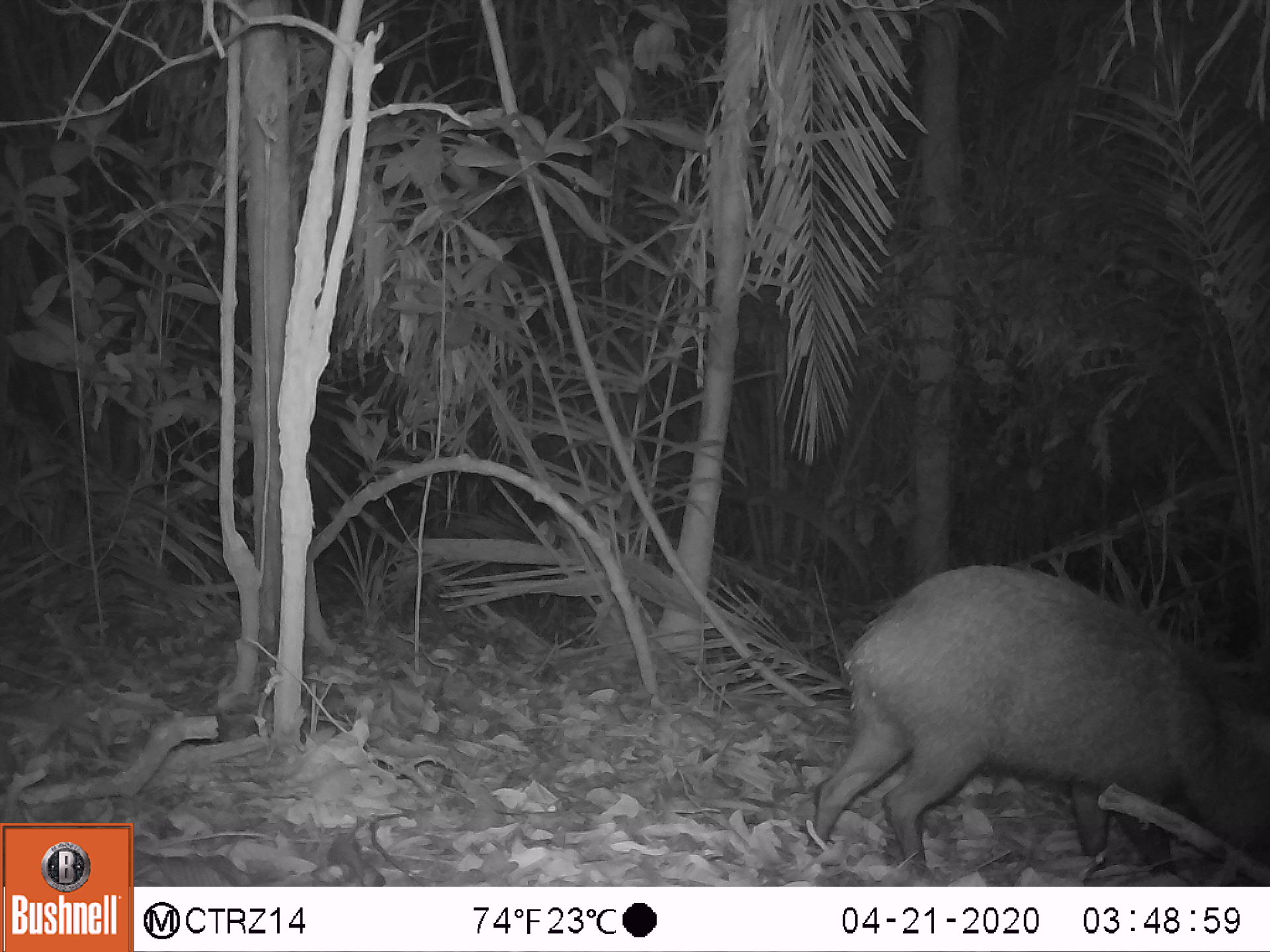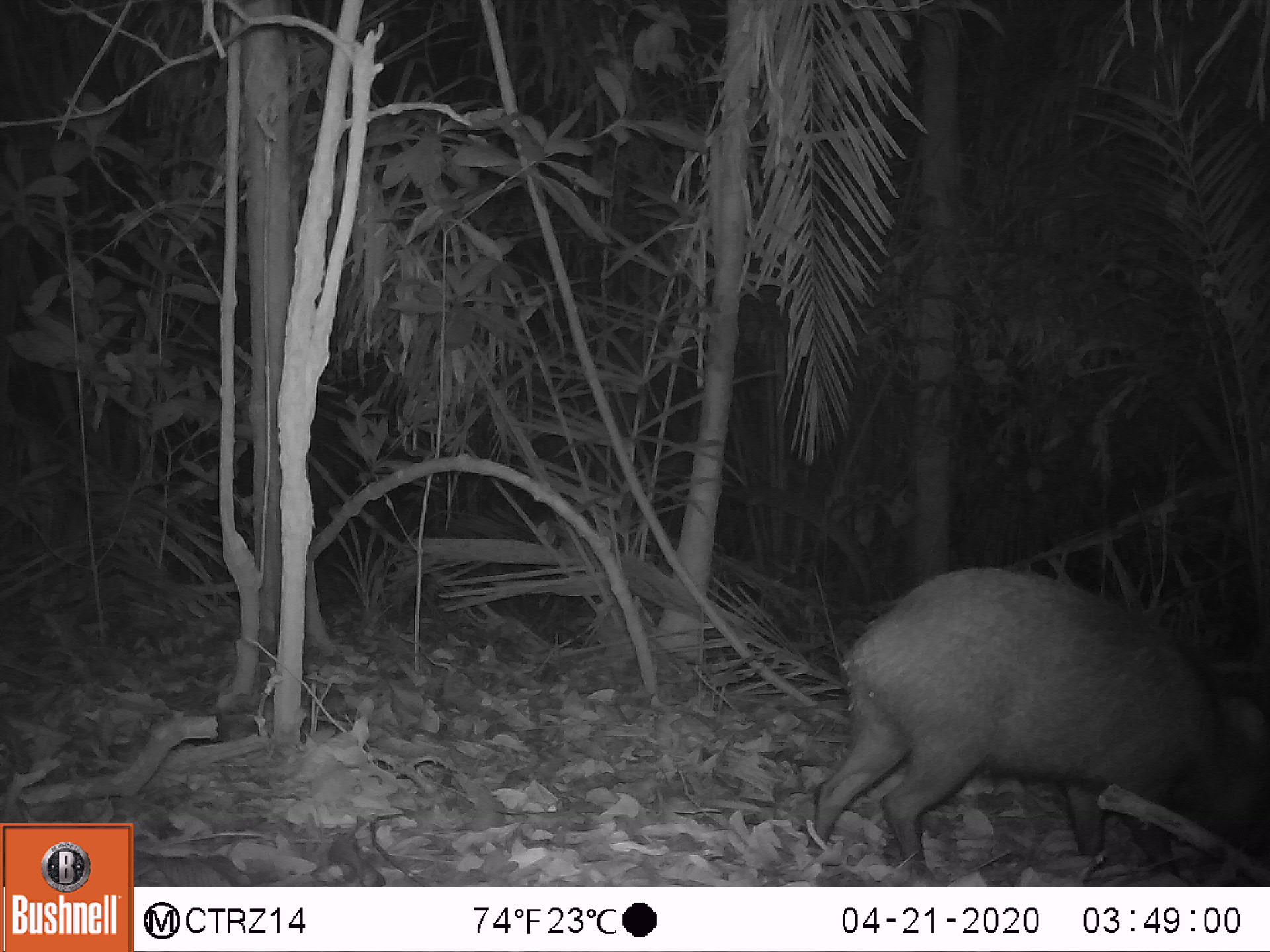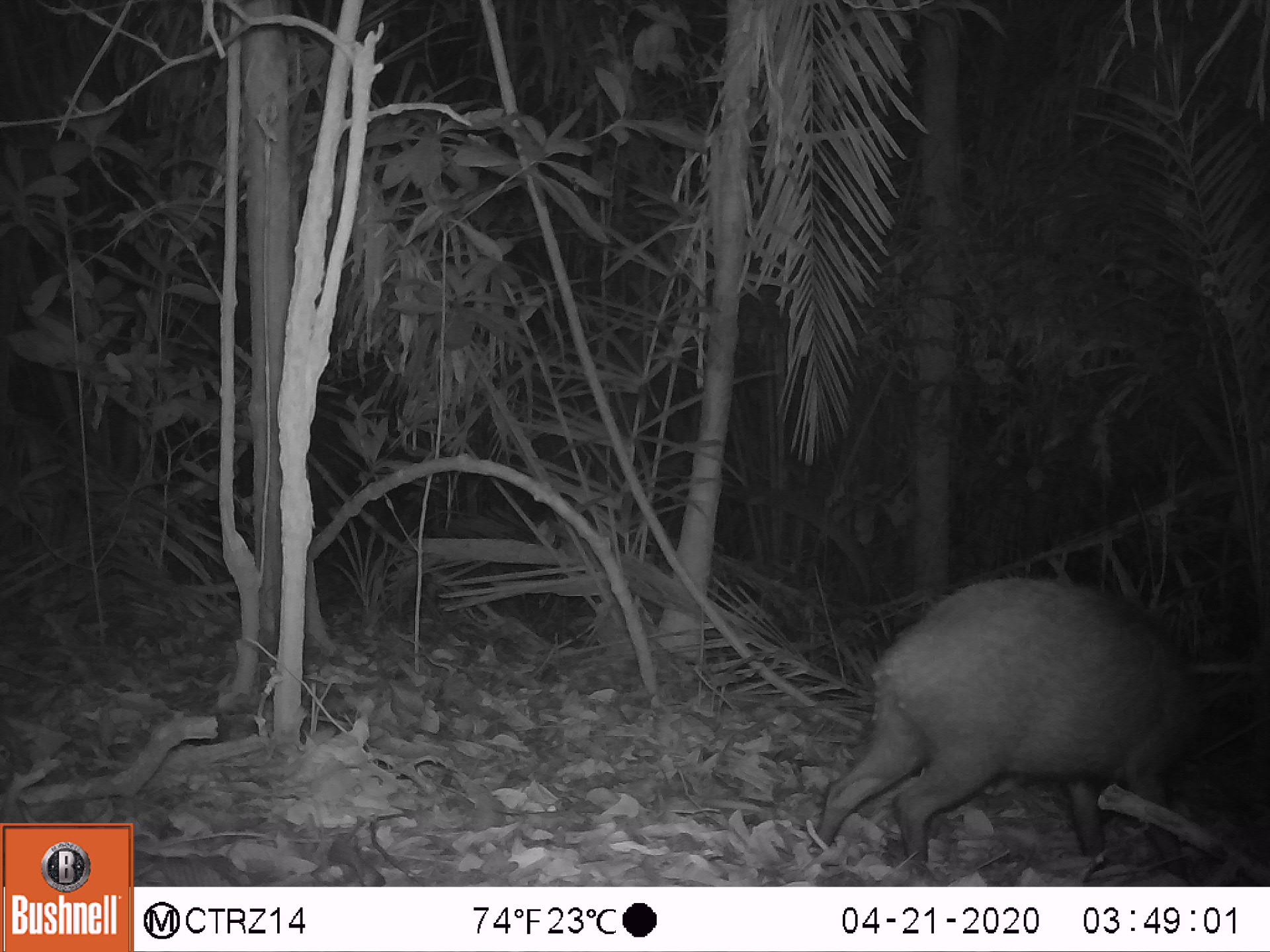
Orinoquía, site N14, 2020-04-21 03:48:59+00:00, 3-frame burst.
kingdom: Animalia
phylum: Chordata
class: Mammalia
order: Artiodactyla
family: Tayassuidae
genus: Pecari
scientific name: Pecari tajacu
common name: collared peccary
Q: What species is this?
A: Collared peccary (Pecari tajacu).